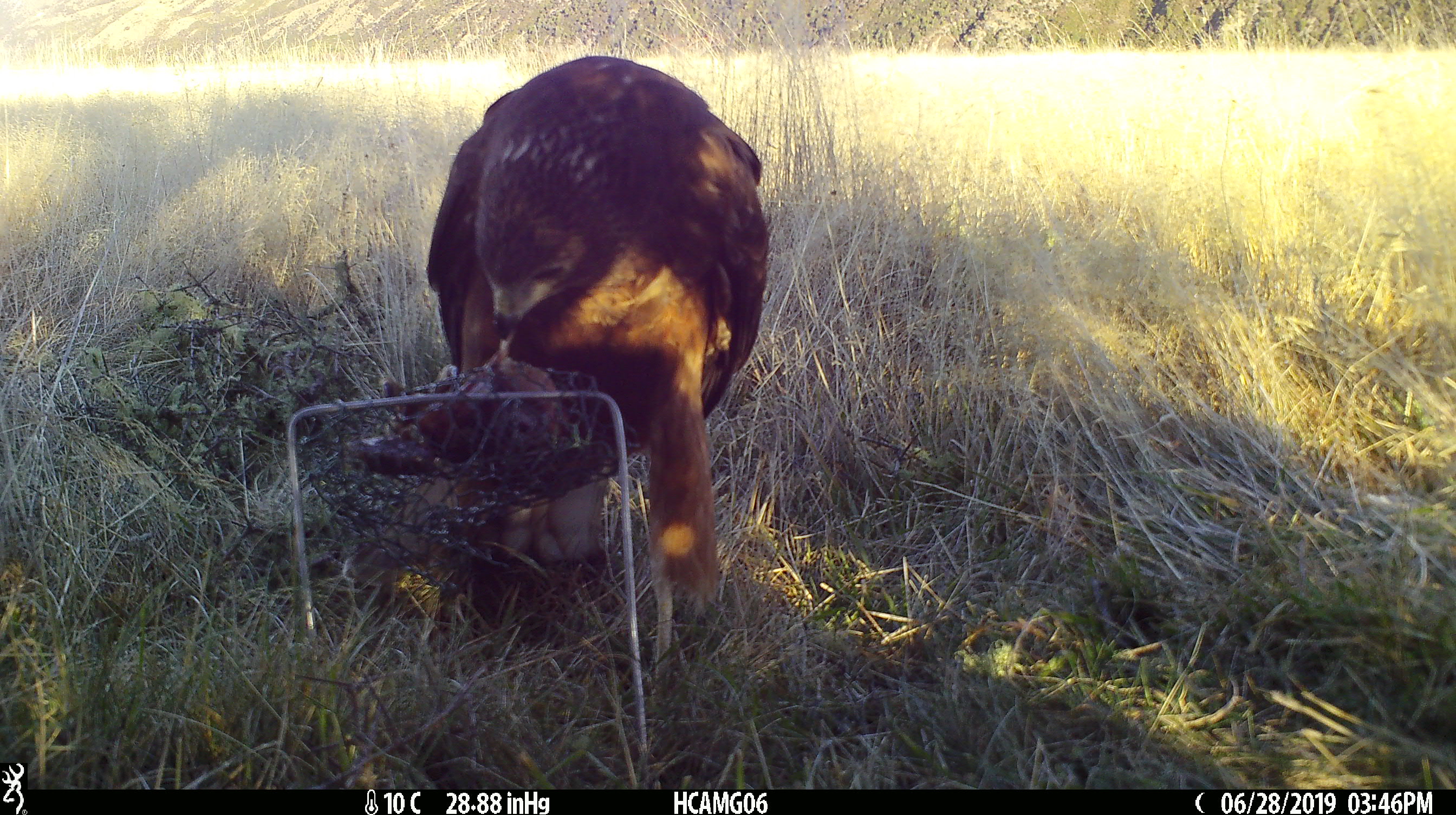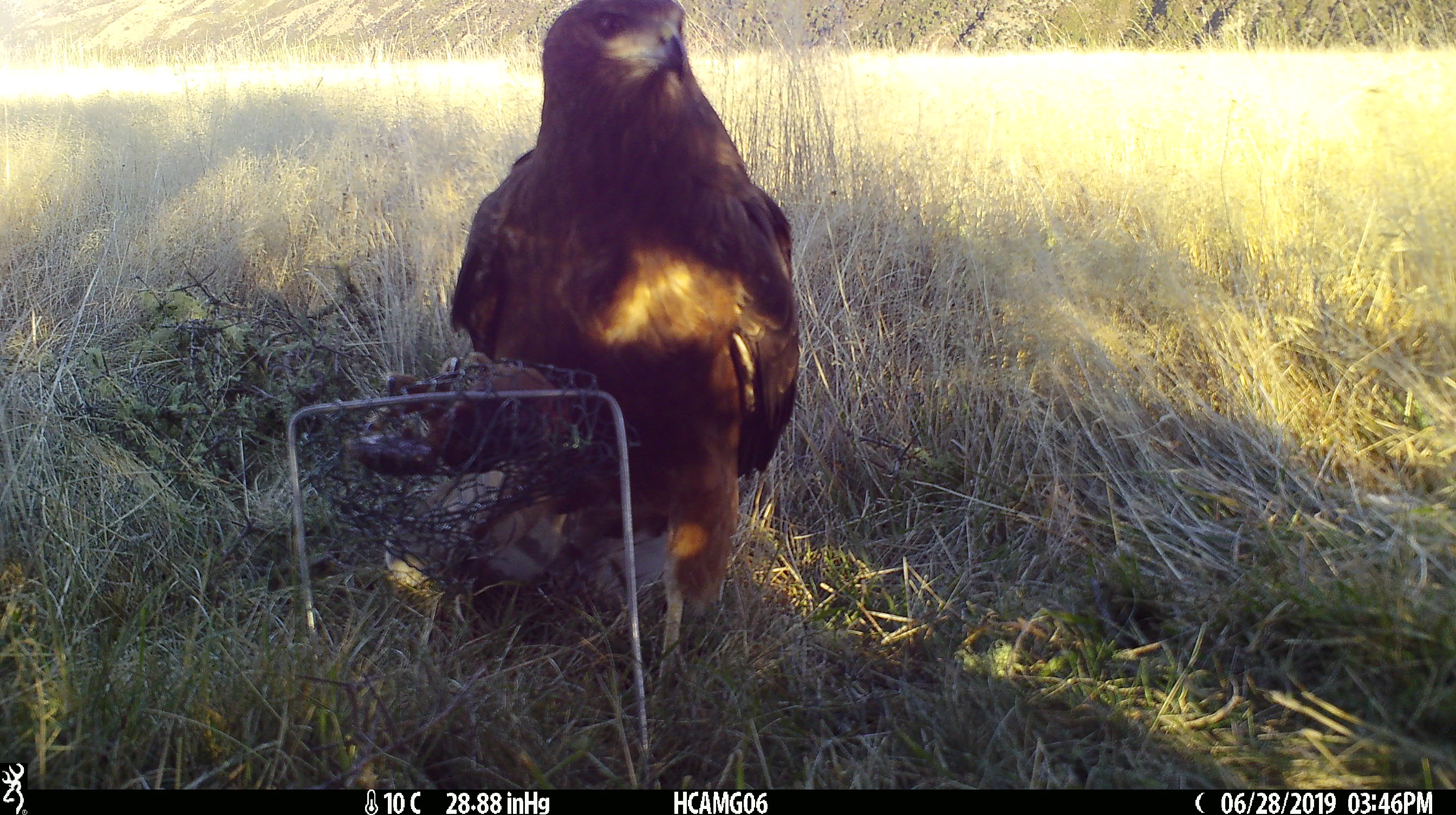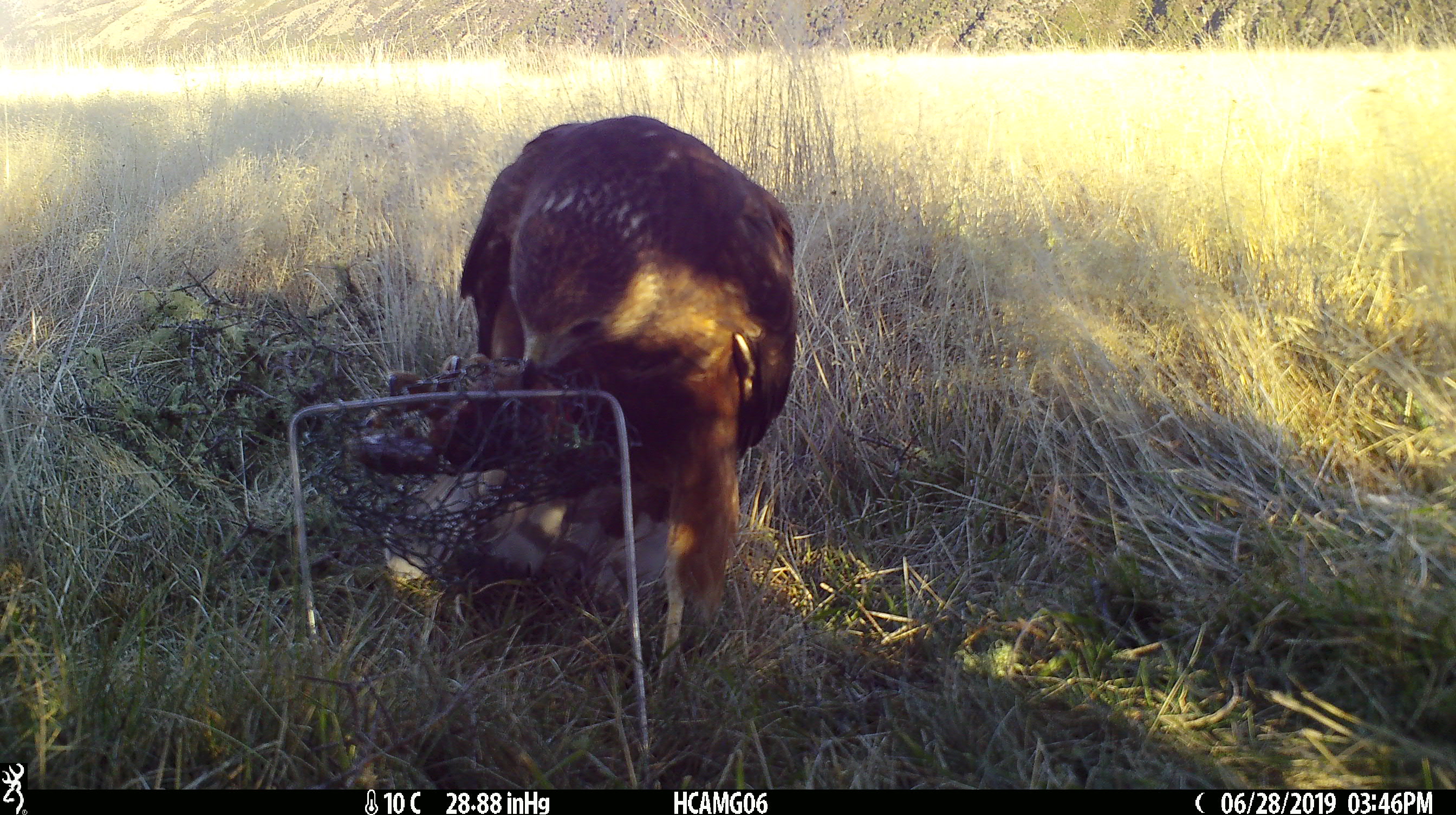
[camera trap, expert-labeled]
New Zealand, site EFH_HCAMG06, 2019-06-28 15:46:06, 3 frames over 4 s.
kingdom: Animalia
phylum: Chordata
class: Aves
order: Accipitriformes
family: Accipitridae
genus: Circus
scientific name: Circus approximans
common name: swamp harrier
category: harrier